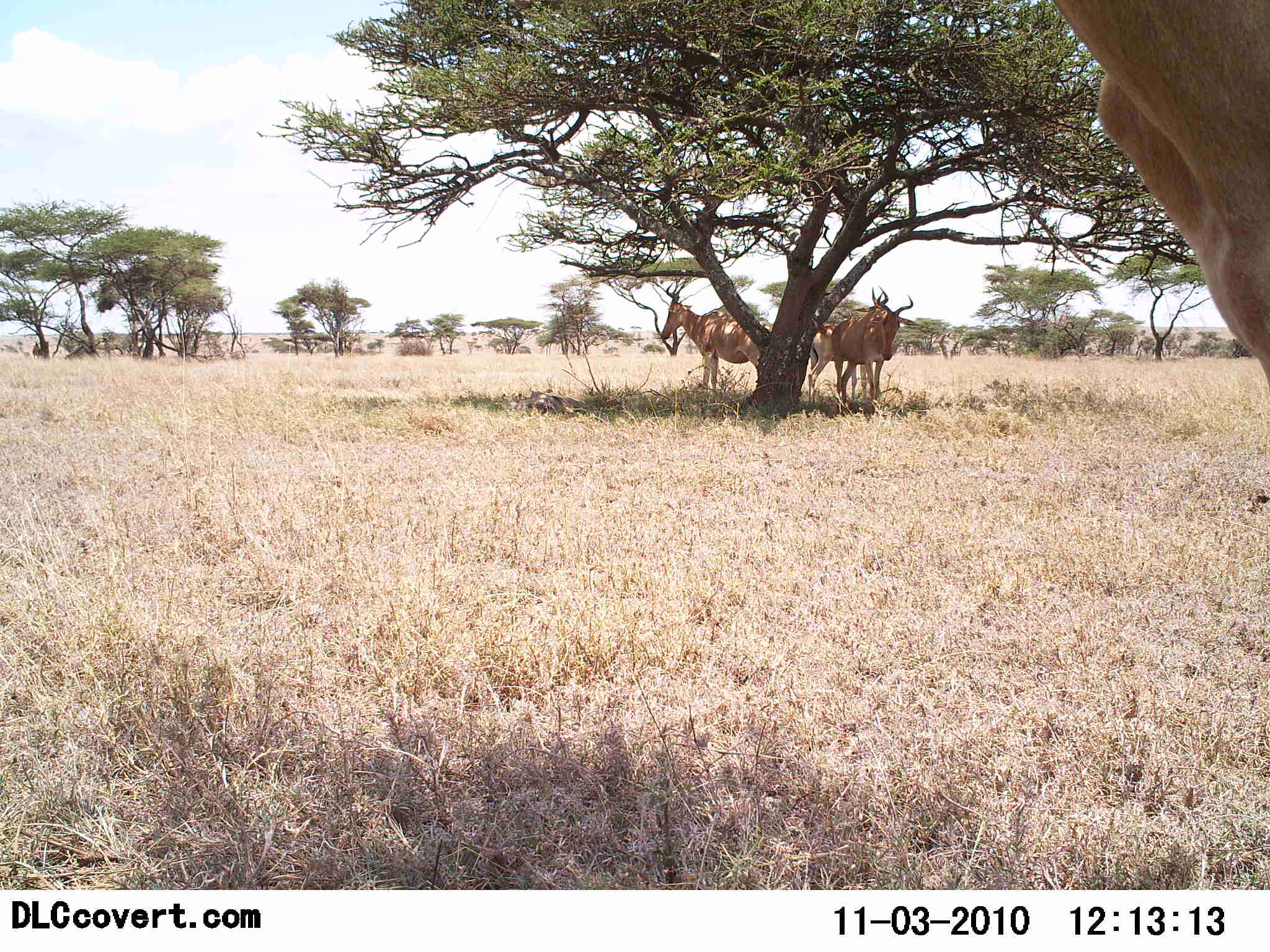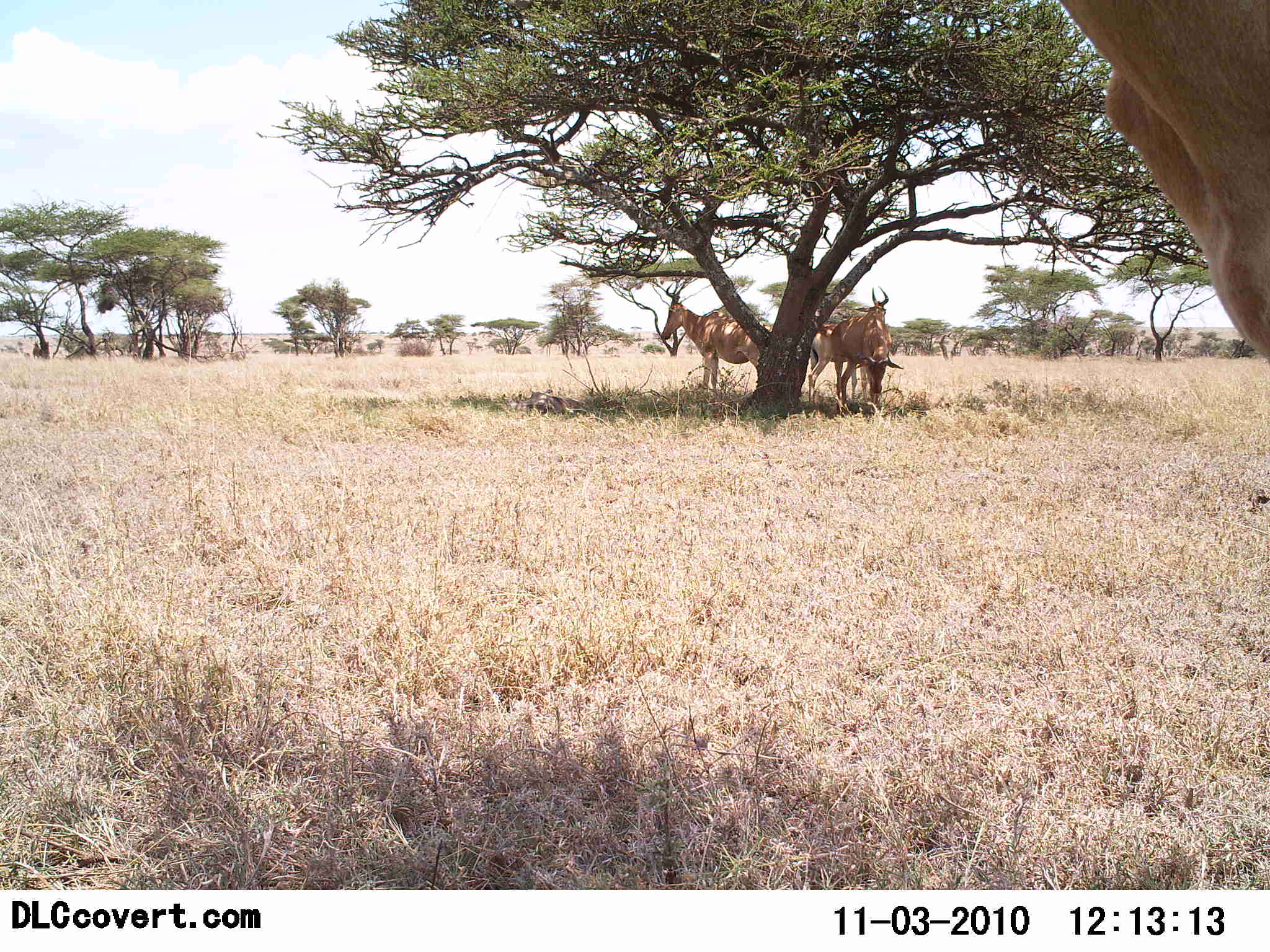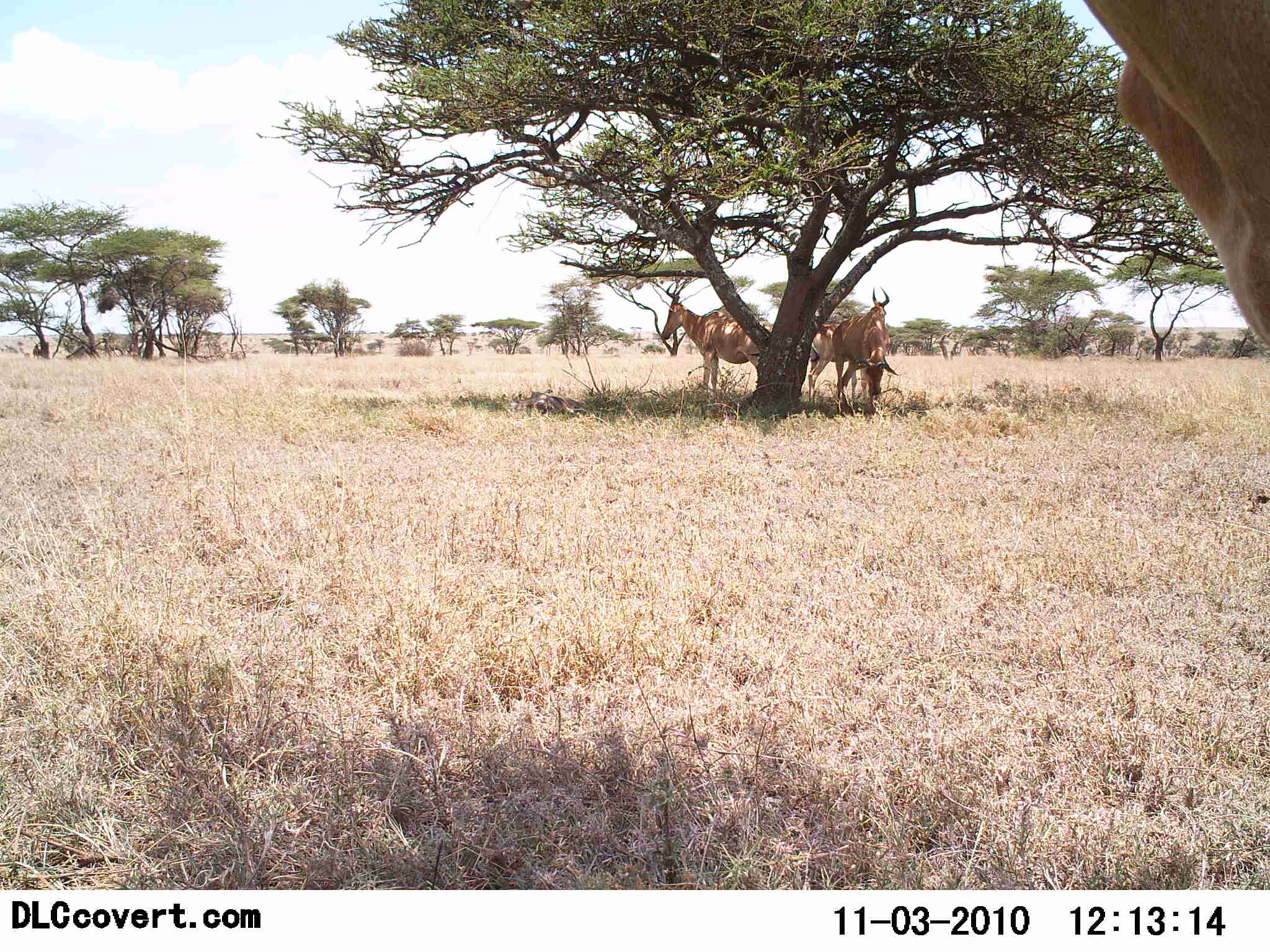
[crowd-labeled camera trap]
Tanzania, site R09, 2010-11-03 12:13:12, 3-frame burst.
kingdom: Animalia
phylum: Chordata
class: Mammalia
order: Artiodactyla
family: Bovidae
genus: Alcelaphus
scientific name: Alcelaphus buselaphus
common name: hartebeest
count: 4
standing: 87%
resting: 13%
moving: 7%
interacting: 7%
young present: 0%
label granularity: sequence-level